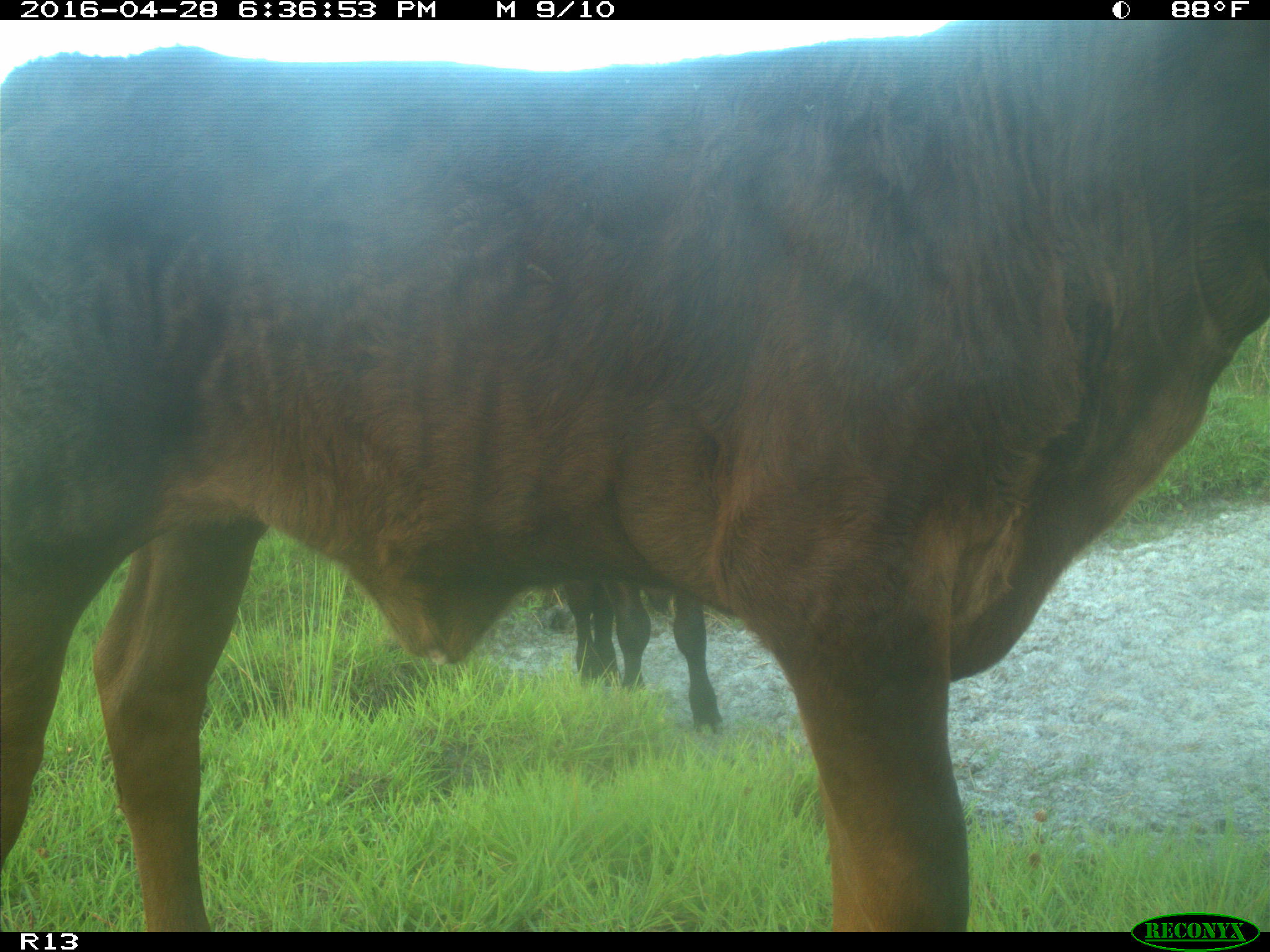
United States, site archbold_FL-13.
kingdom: Animalia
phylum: Chordata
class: Mammalia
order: Artiodactyla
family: Bovidae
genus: Bos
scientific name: Bos taurus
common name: domestic cow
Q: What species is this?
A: Bos taurus (domestic cow).